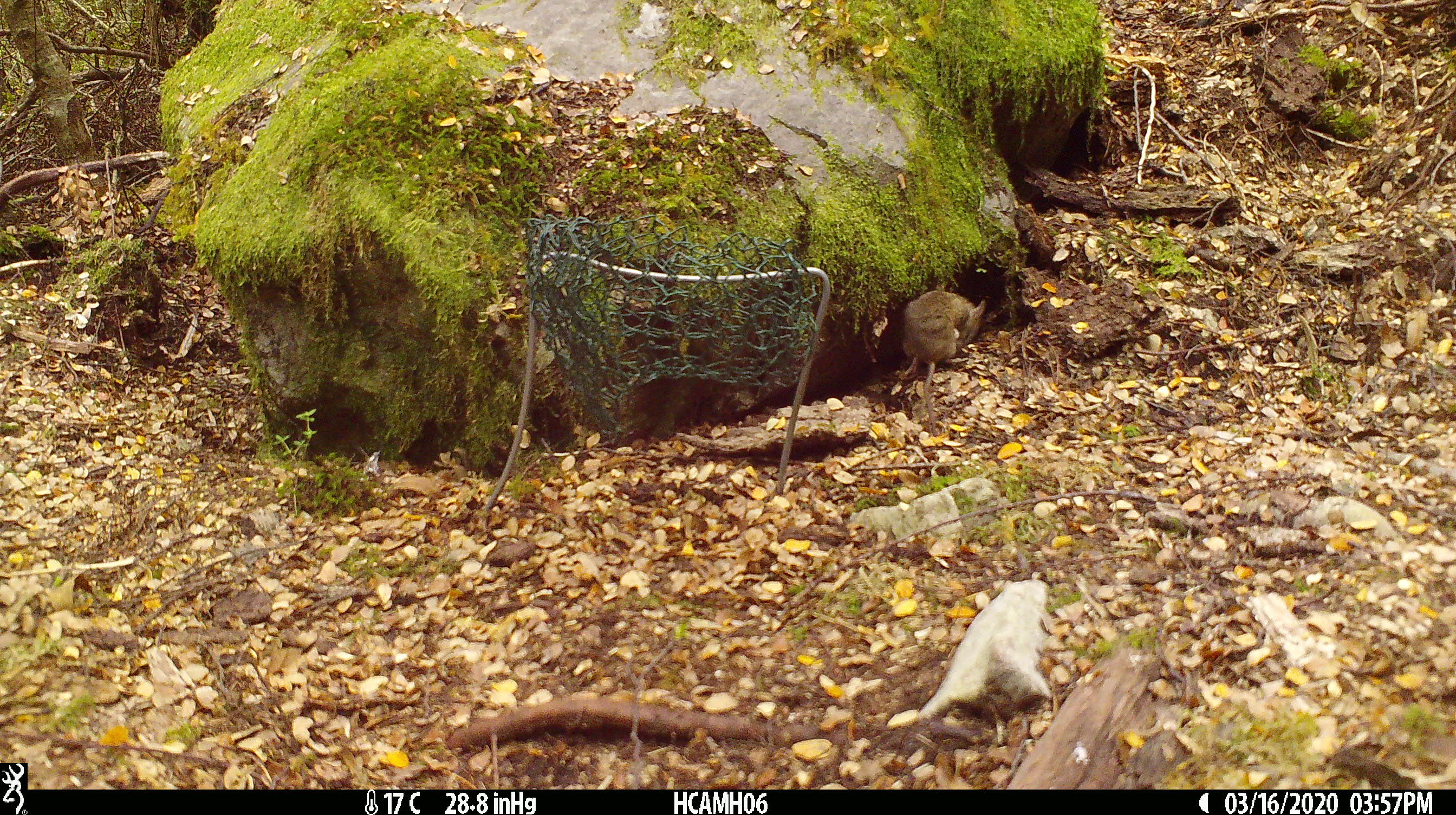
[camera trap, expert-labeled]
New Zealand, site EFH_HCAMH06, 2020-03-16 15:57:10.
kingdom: Animalia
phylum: Chordata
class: Mammalia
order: Rodentia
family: Muridae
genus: Mus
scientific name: Mus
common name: mouse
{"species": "mouse (Mus)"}